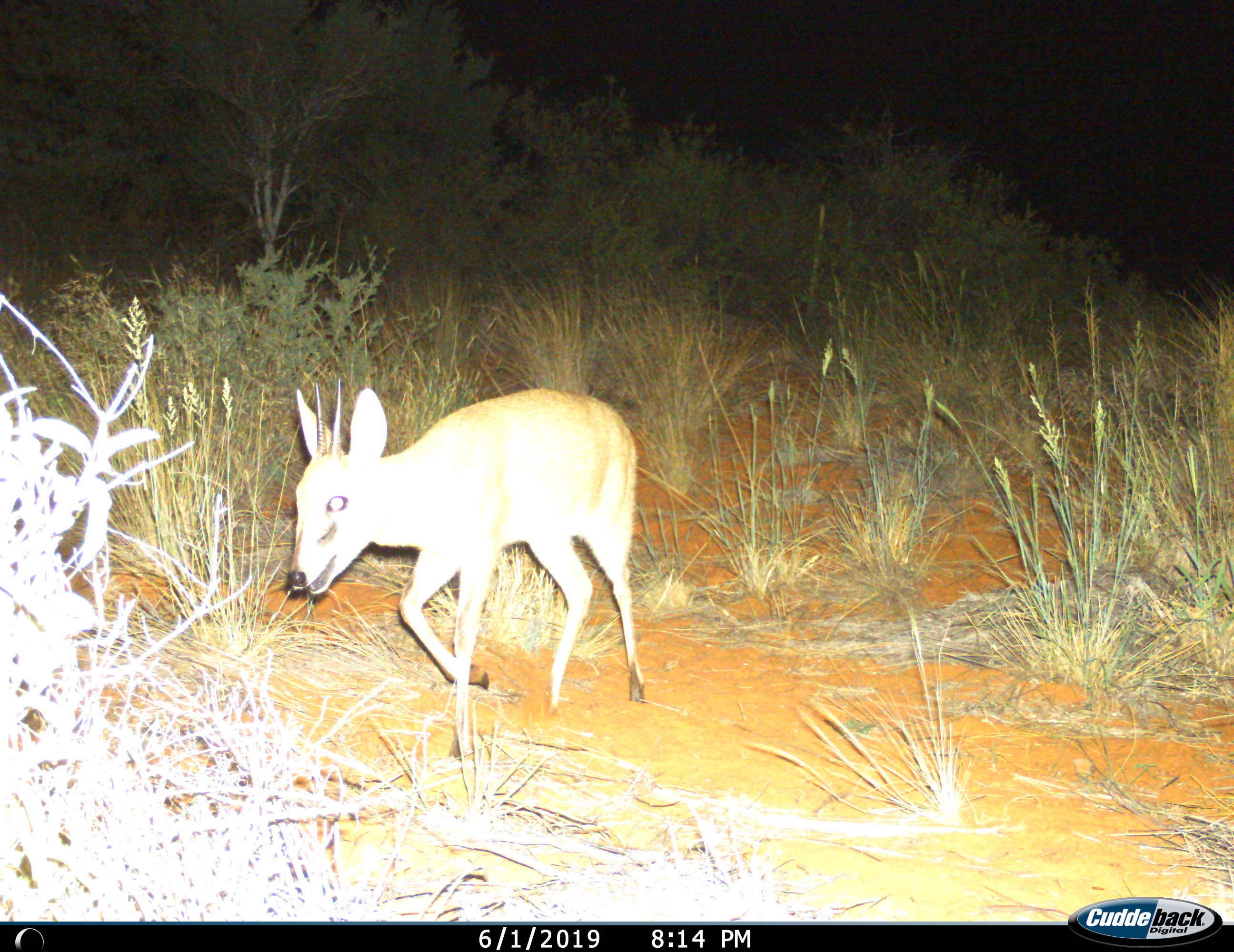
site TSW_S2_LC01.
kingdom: Animalia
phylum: Chordata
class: Mammalia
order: Artiodactyla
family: Bovidae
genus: Sylvicapra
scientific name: Sylvicapra grimmia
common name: common duiker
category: duikercommongrey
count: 1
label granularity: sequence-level